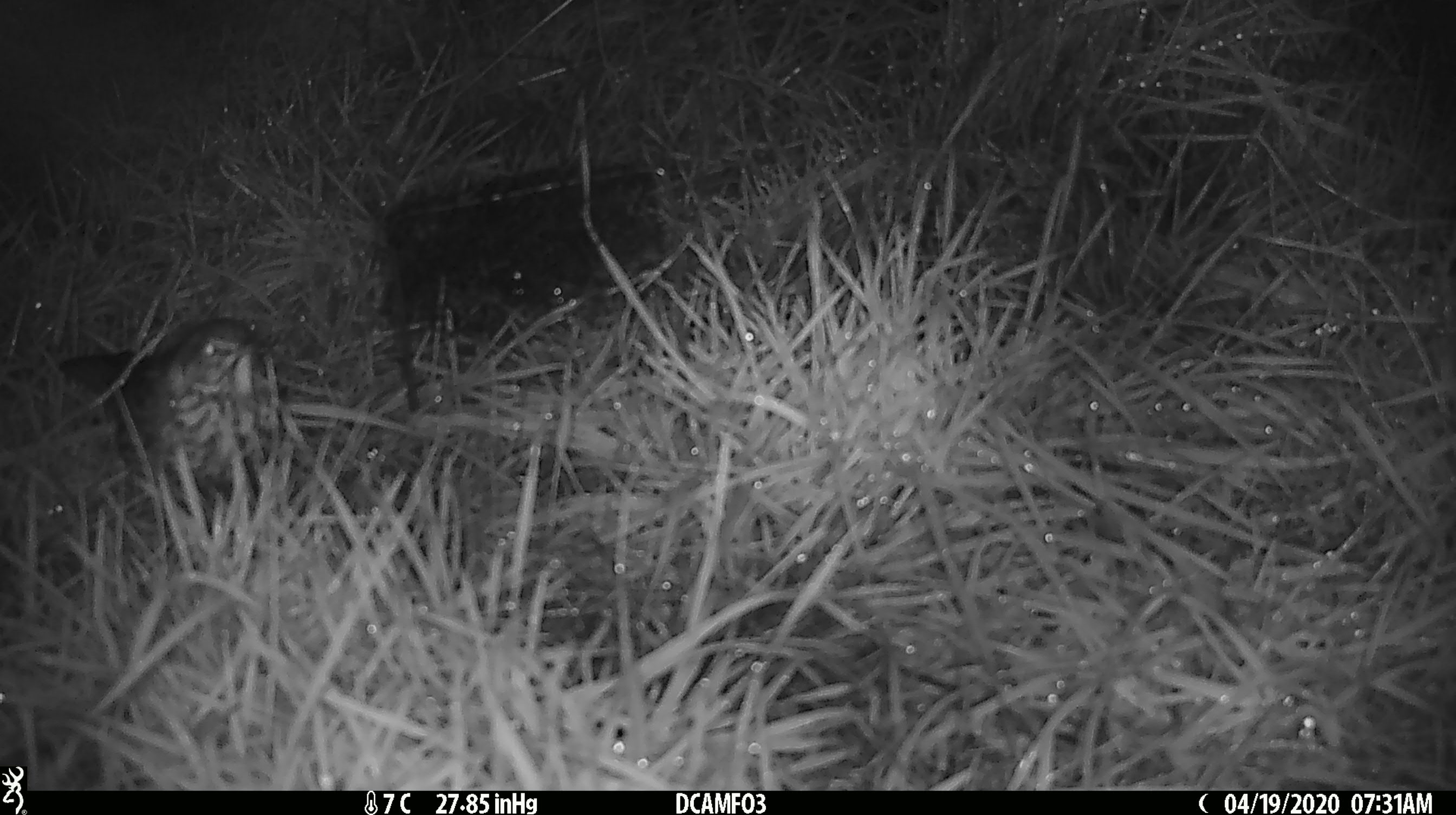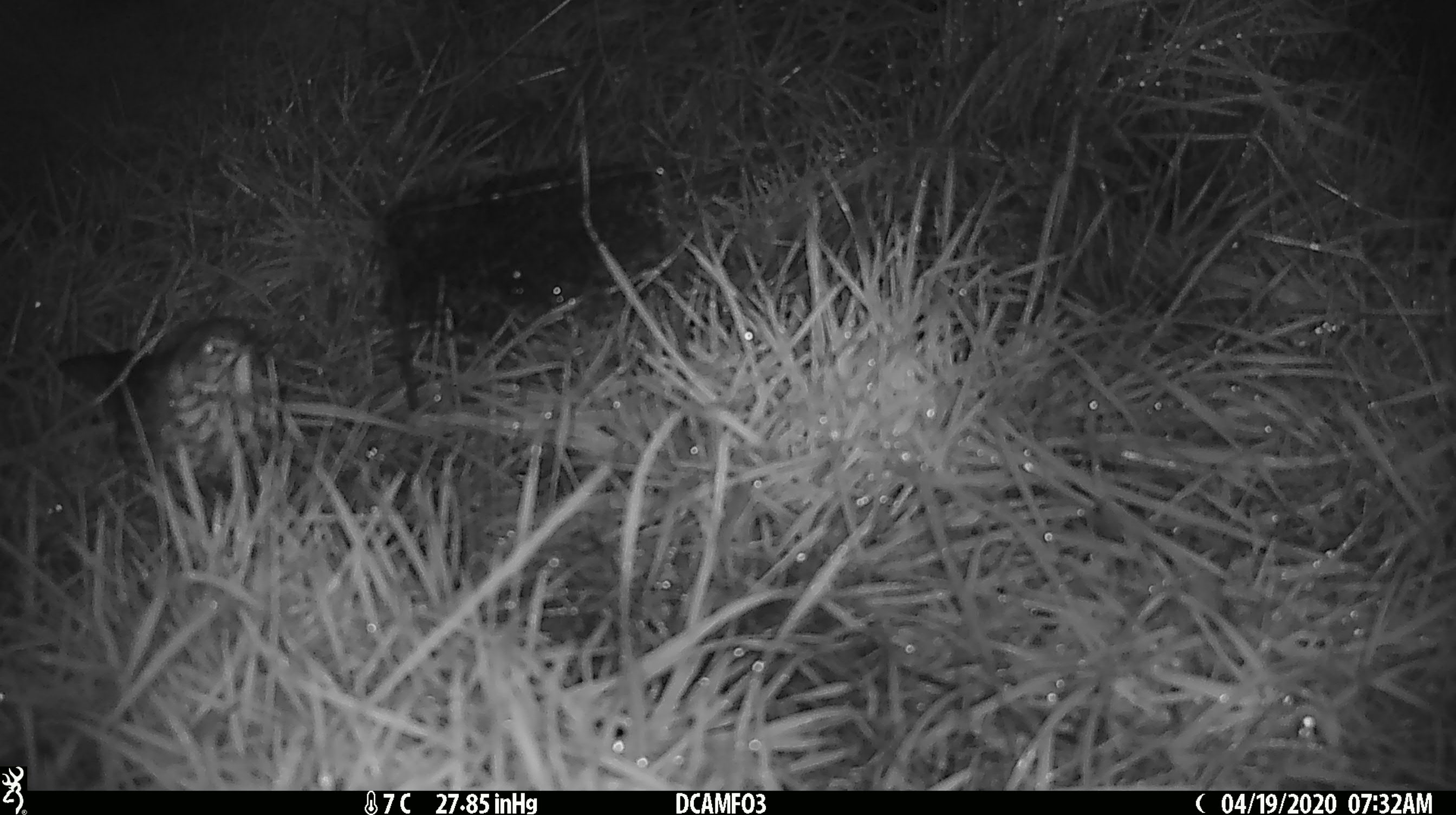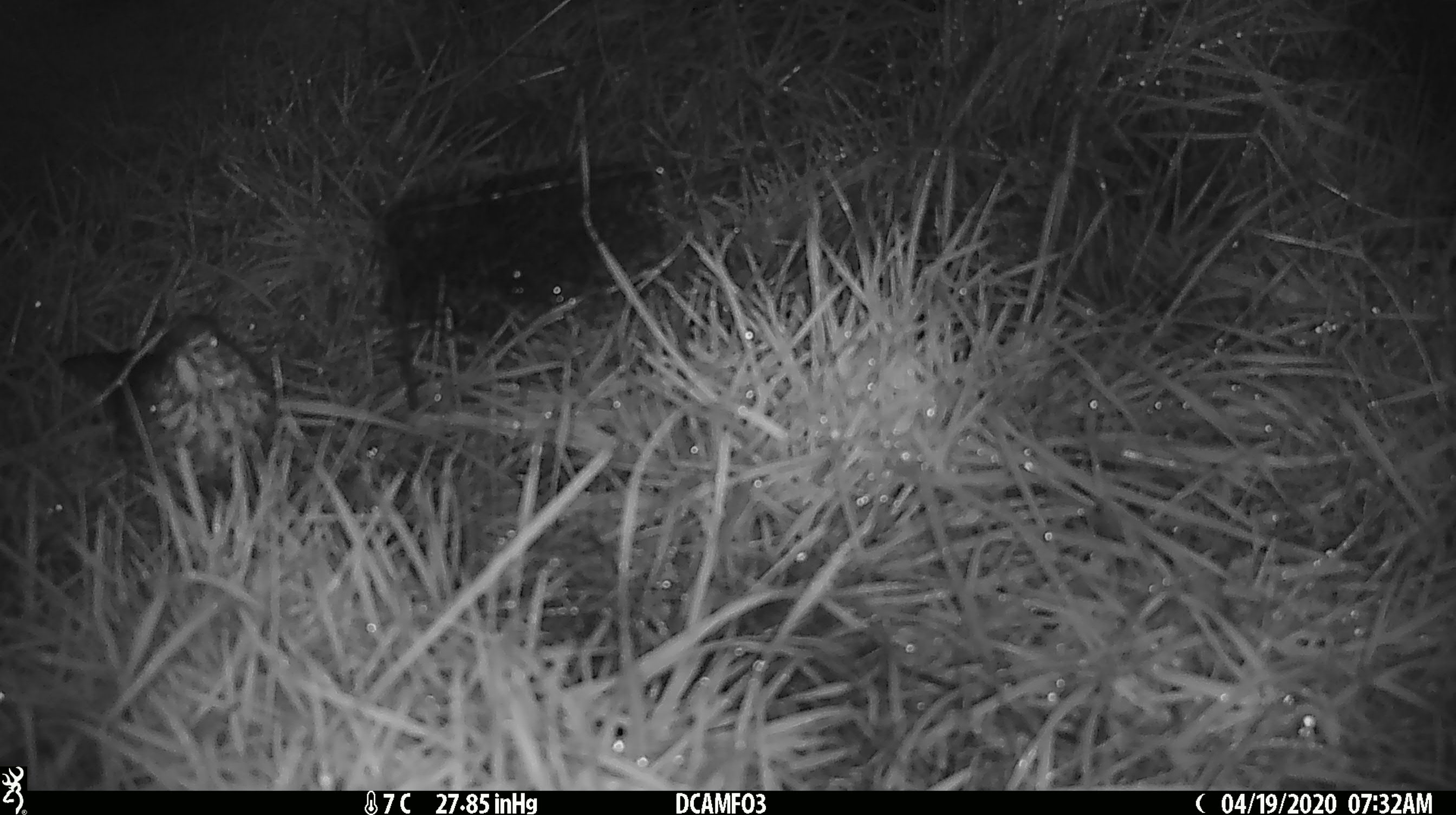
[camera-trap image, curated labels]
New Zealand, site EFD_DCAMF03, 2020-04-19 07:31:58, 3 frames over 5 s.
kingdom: Animalia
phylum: Chordata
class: Aves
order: Passeriformes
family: Turdidae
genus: Turdus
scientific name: Turdus philomelos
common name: song thrush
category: thrush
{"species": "thrush (song thrush) (Turdus philomelos)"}